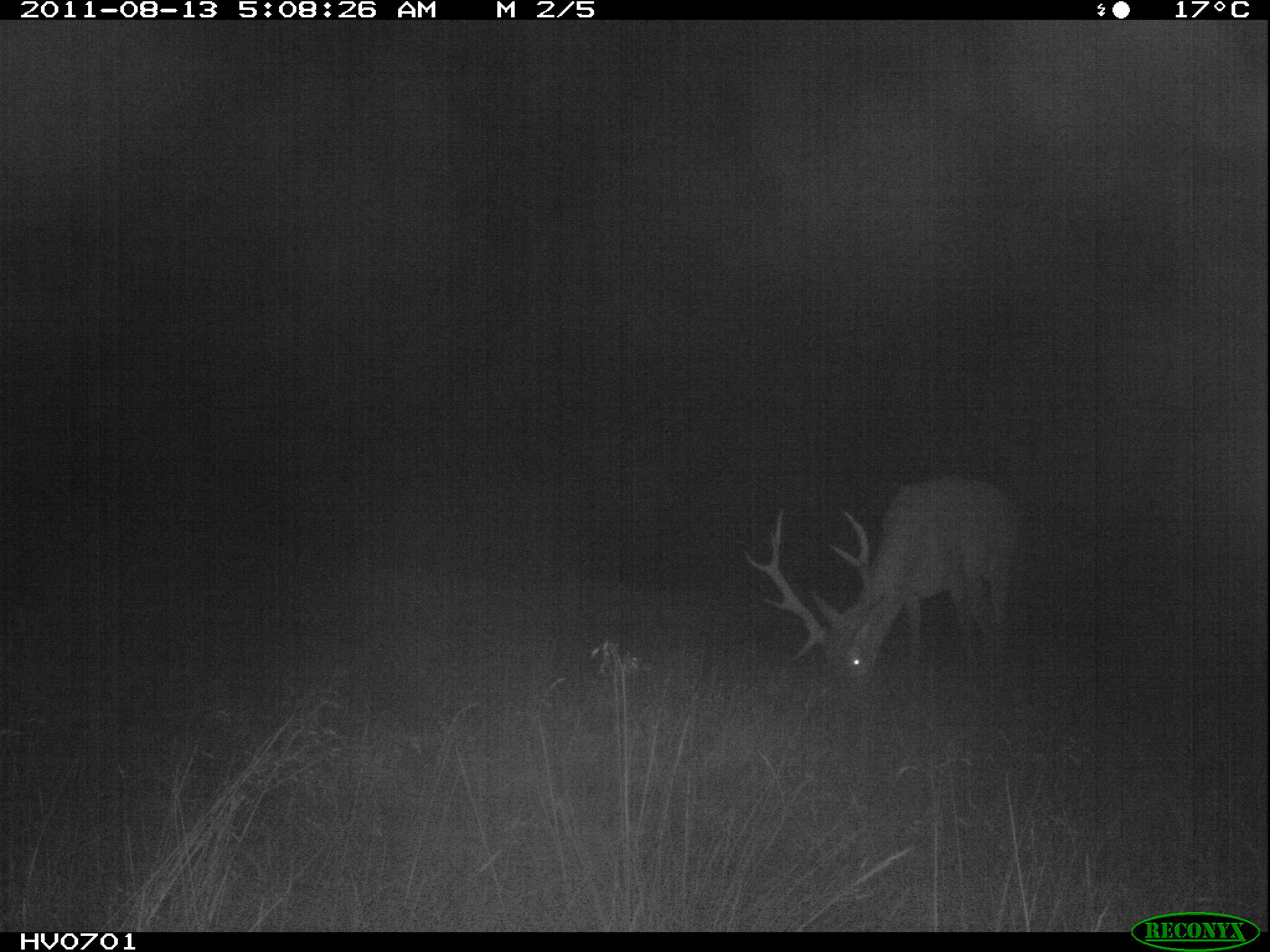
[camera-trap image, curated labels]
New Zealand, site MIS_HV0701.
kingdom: Animalia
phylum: Chordata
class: Mammalia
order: Artiodactyla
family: Cervidae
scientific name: Cervidae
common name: deer